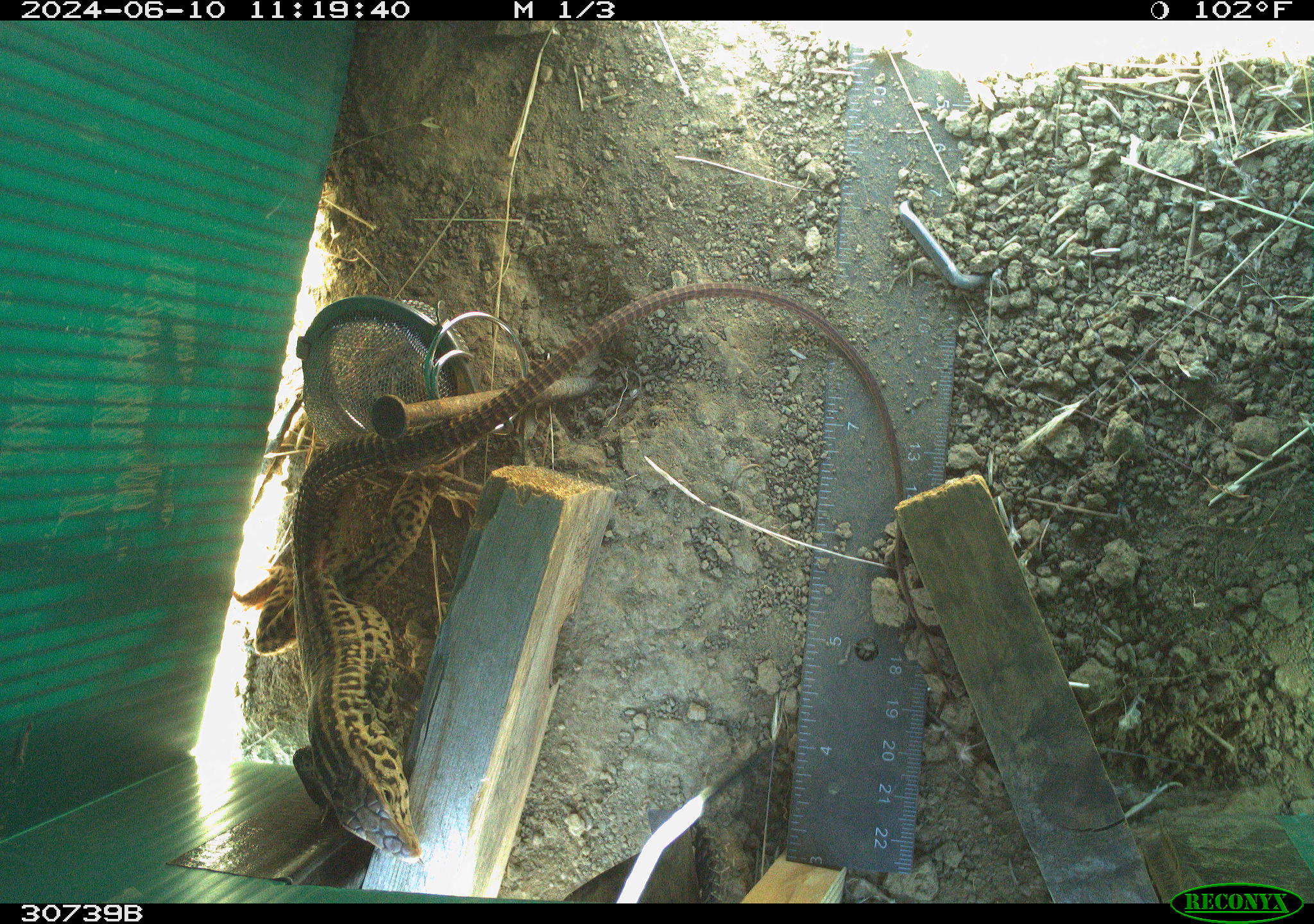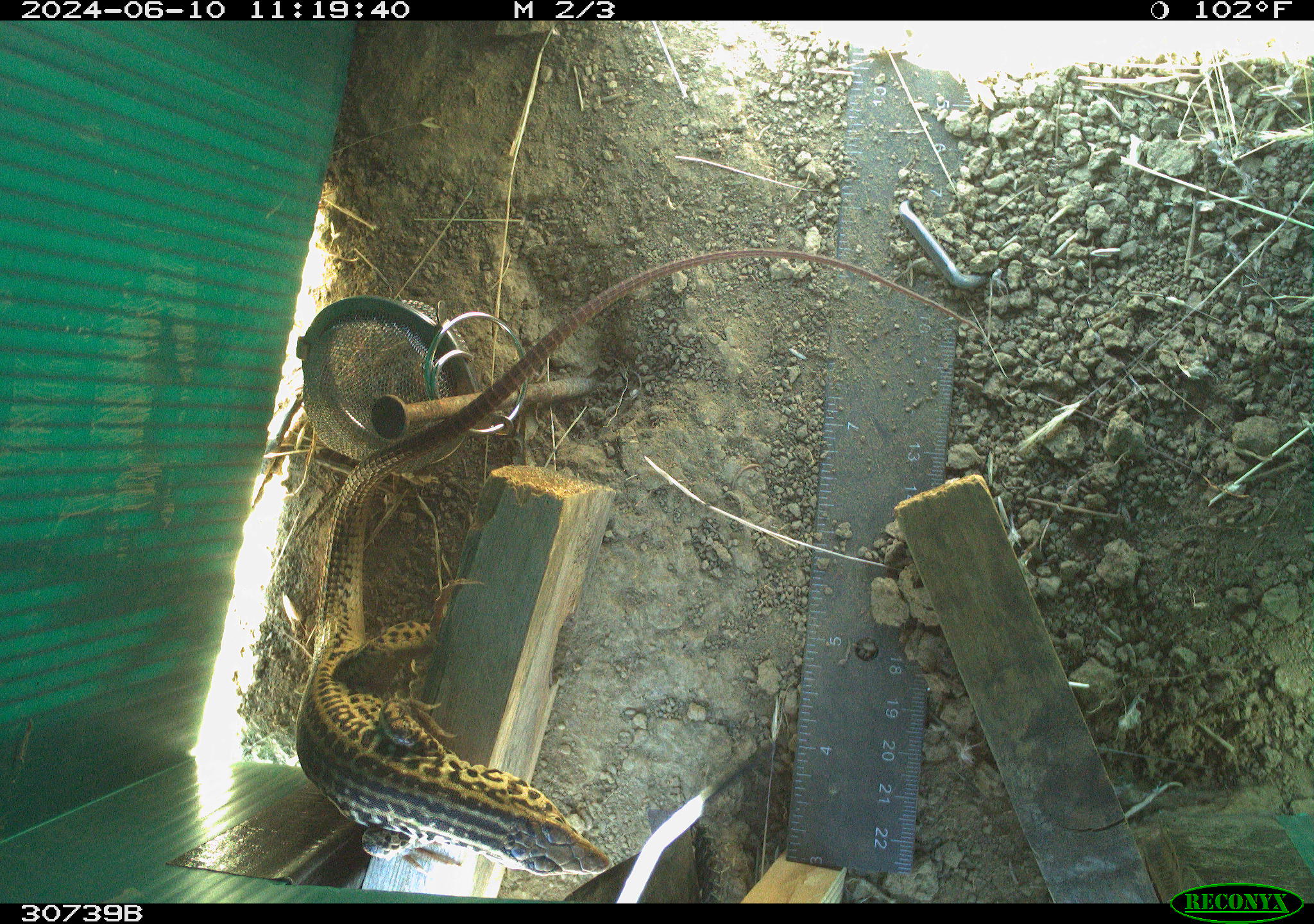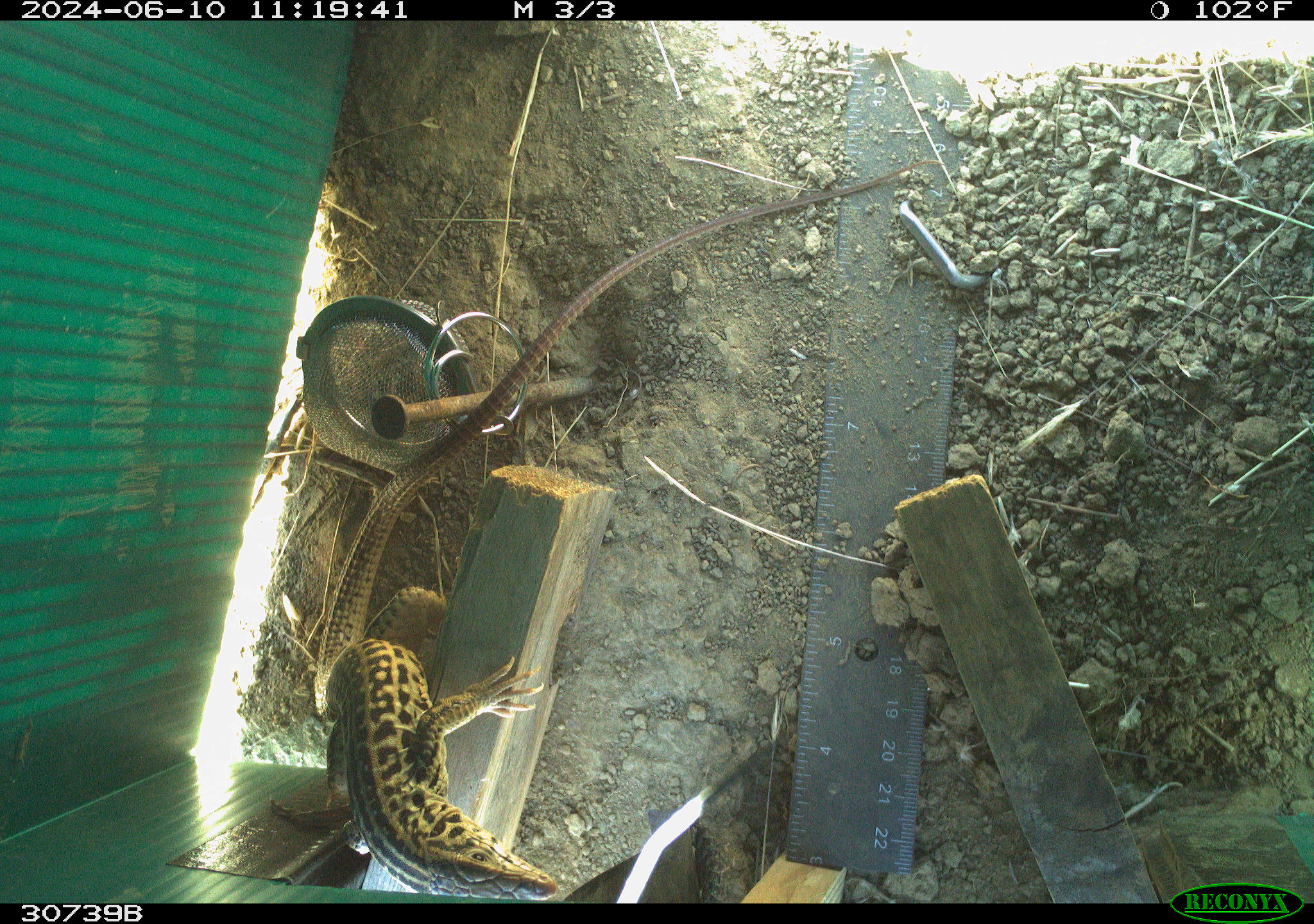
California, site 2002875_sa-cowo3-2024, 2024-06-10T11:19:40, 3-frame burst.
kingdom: Animalia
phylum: Chordata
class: Reptilia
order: Squamata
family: Phrynosomatidae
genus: Sceloporus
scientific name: Sceloporus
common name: spiny lizards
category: sceloporus species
Sceloporus species (spiny lizards) (Sceloporus).